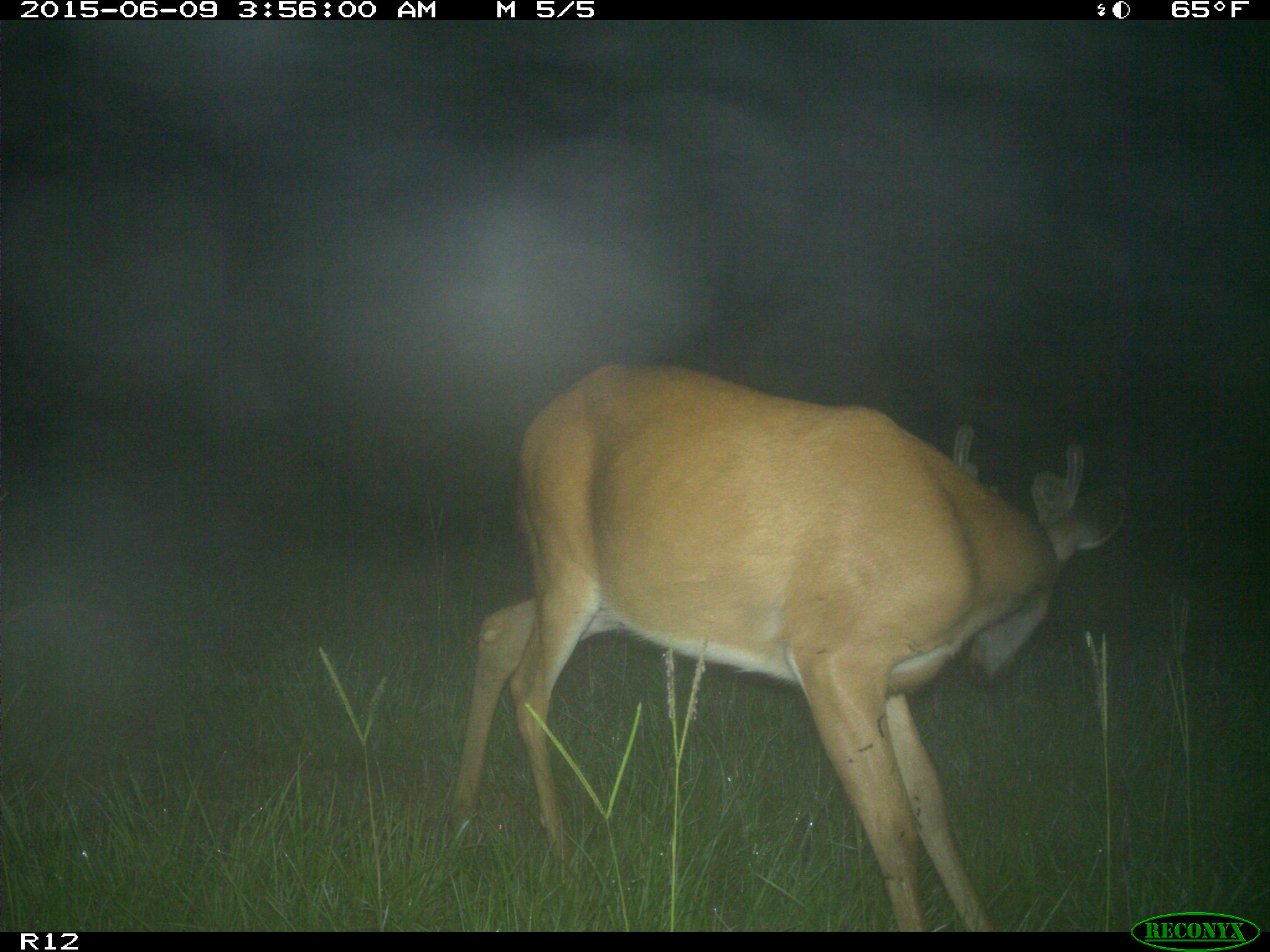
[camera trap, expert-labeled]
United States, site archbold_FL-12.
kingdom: Animalia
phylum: Chordata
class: Mammalia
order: Artiodactyla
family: Cervidae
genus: Odocoileus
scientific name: Odocoileus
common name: deer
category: unidentified deer